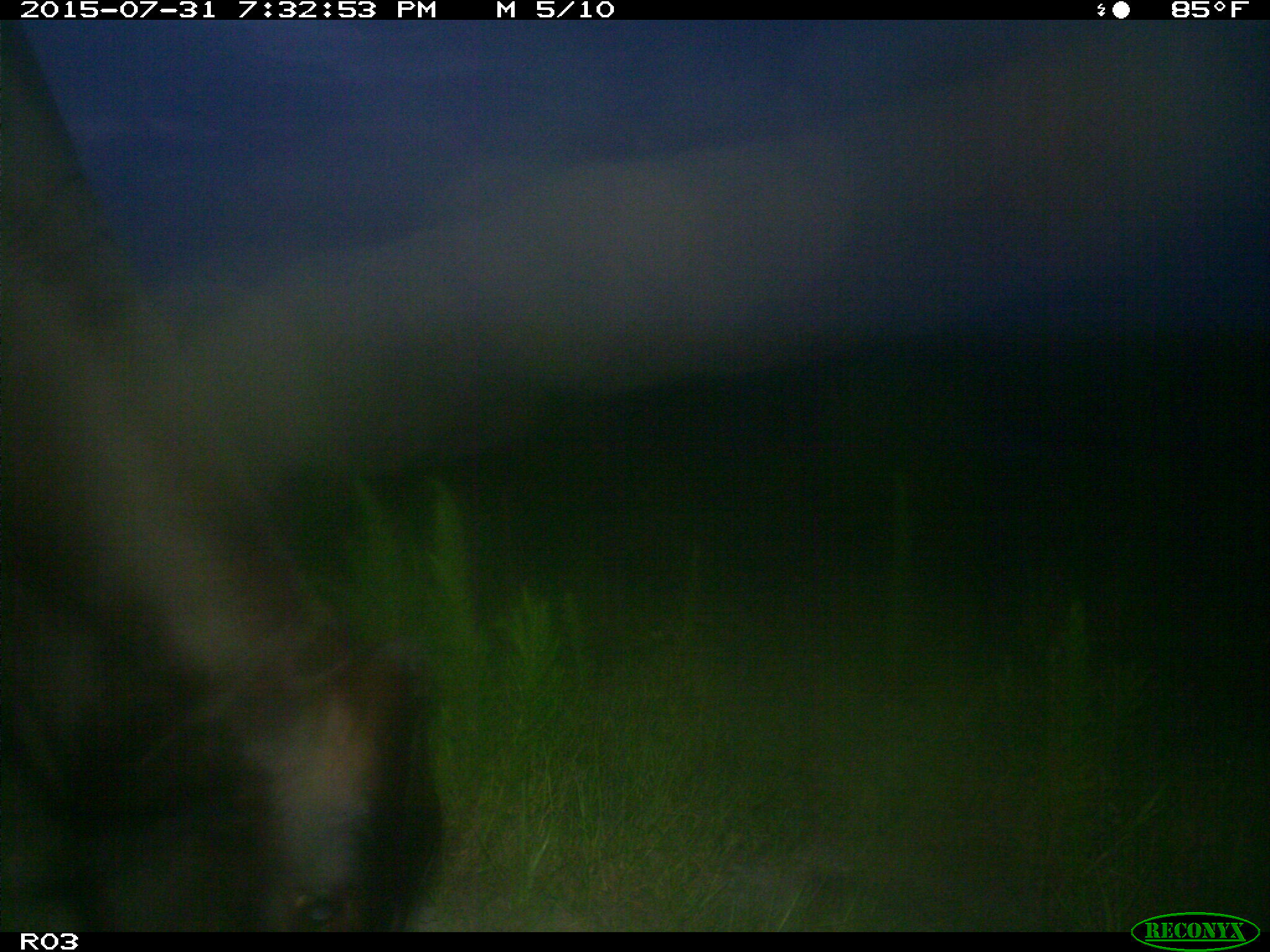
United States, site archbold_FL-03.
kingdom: Animalia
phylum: Chordata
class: Mammalia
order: Artiodactyla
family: Bovidae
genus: Bos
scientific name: Bos taurus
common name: domestic cow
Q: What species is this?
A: Bos taurus (domestic cow).